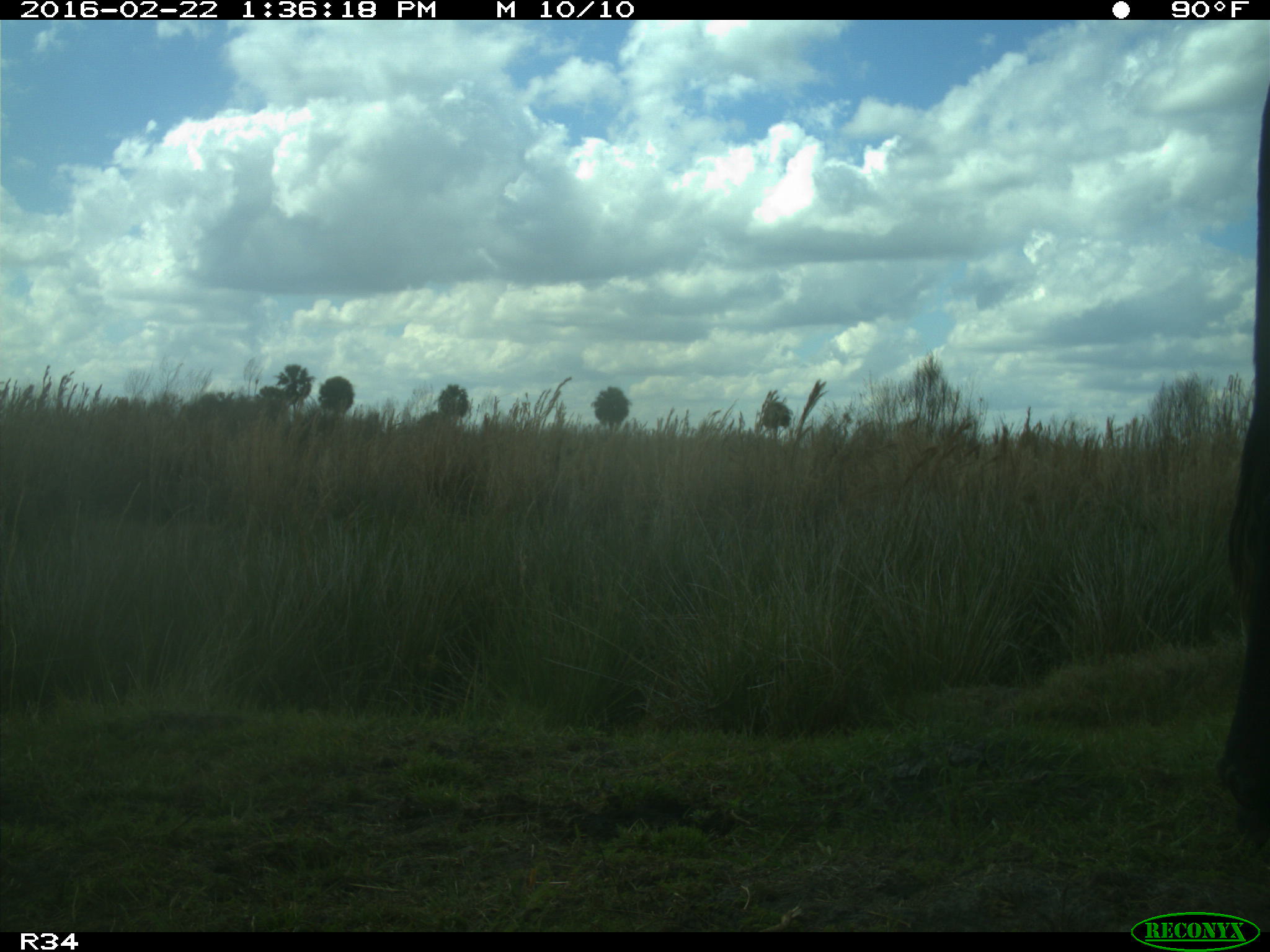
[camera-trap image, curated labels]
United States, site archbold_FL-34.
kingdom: Animalia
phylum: Chordata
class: Mammalia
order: Artiodactyla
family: Bovidae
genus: Bos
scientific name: Bos taurus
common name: domestic cow